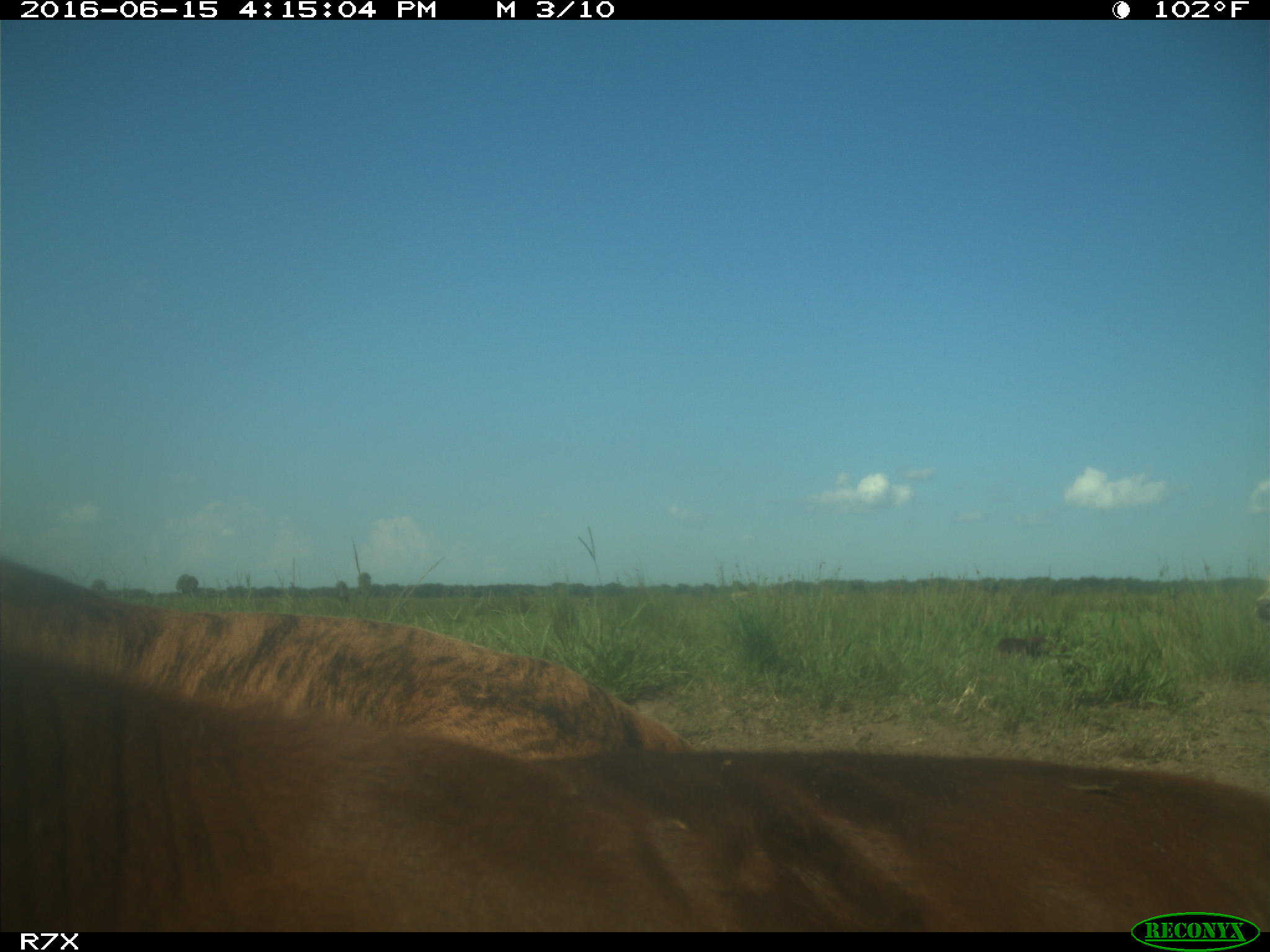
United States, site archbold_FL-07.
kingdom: Animalia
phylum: Chordata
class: Mammalia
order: Artiodactyla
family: Bovidae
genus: Bos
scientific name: Bos taurus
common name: domestic cow